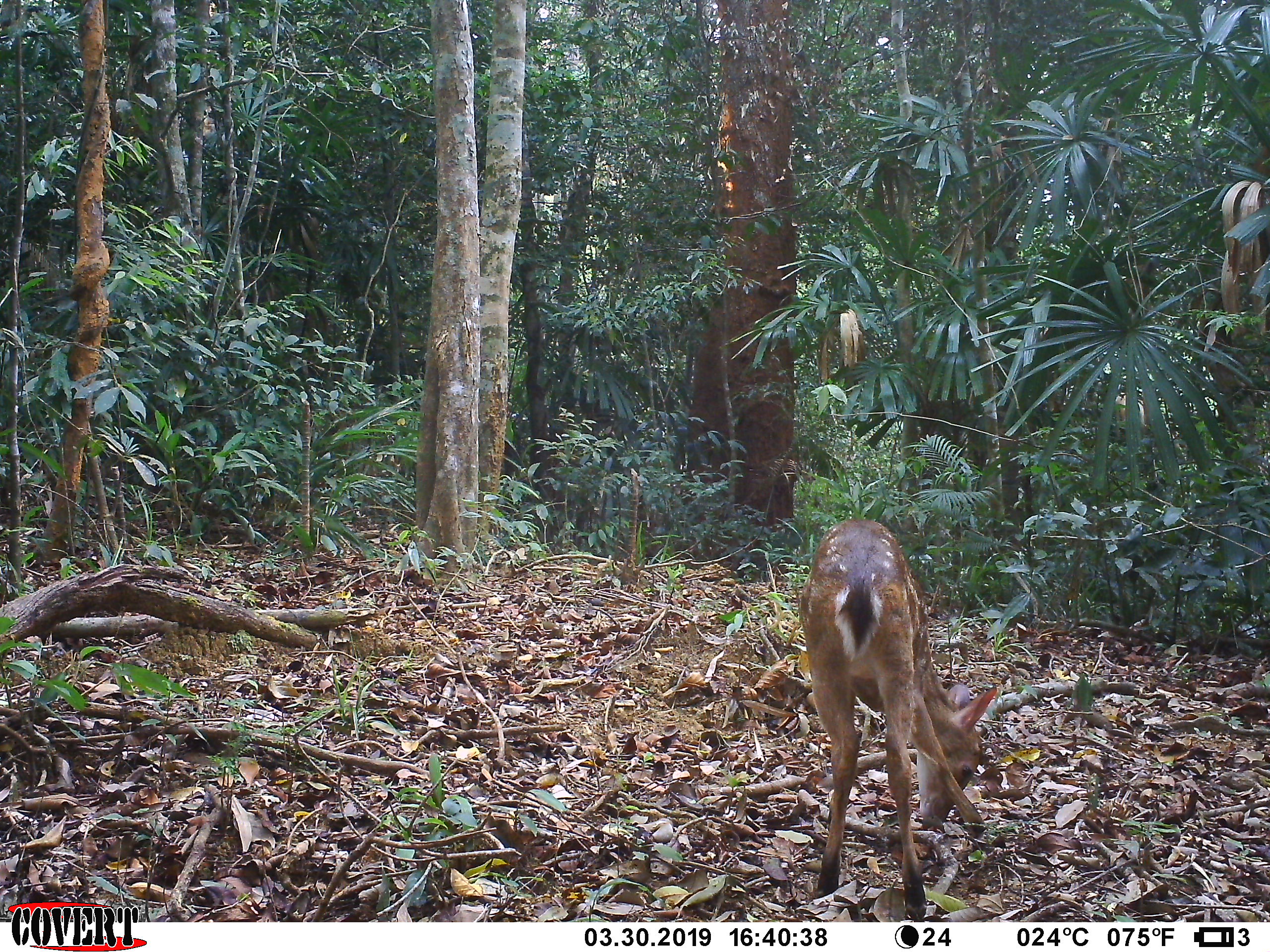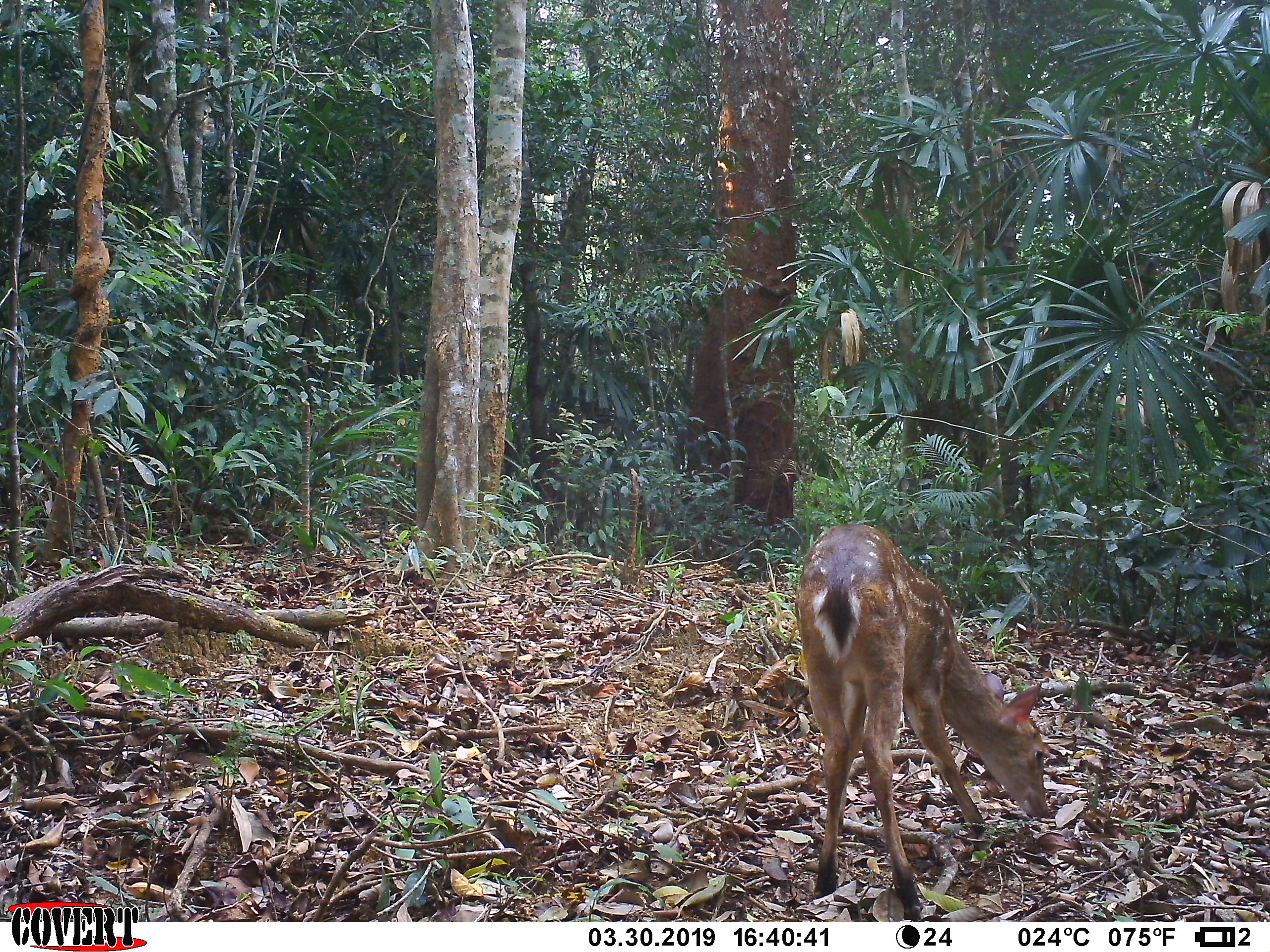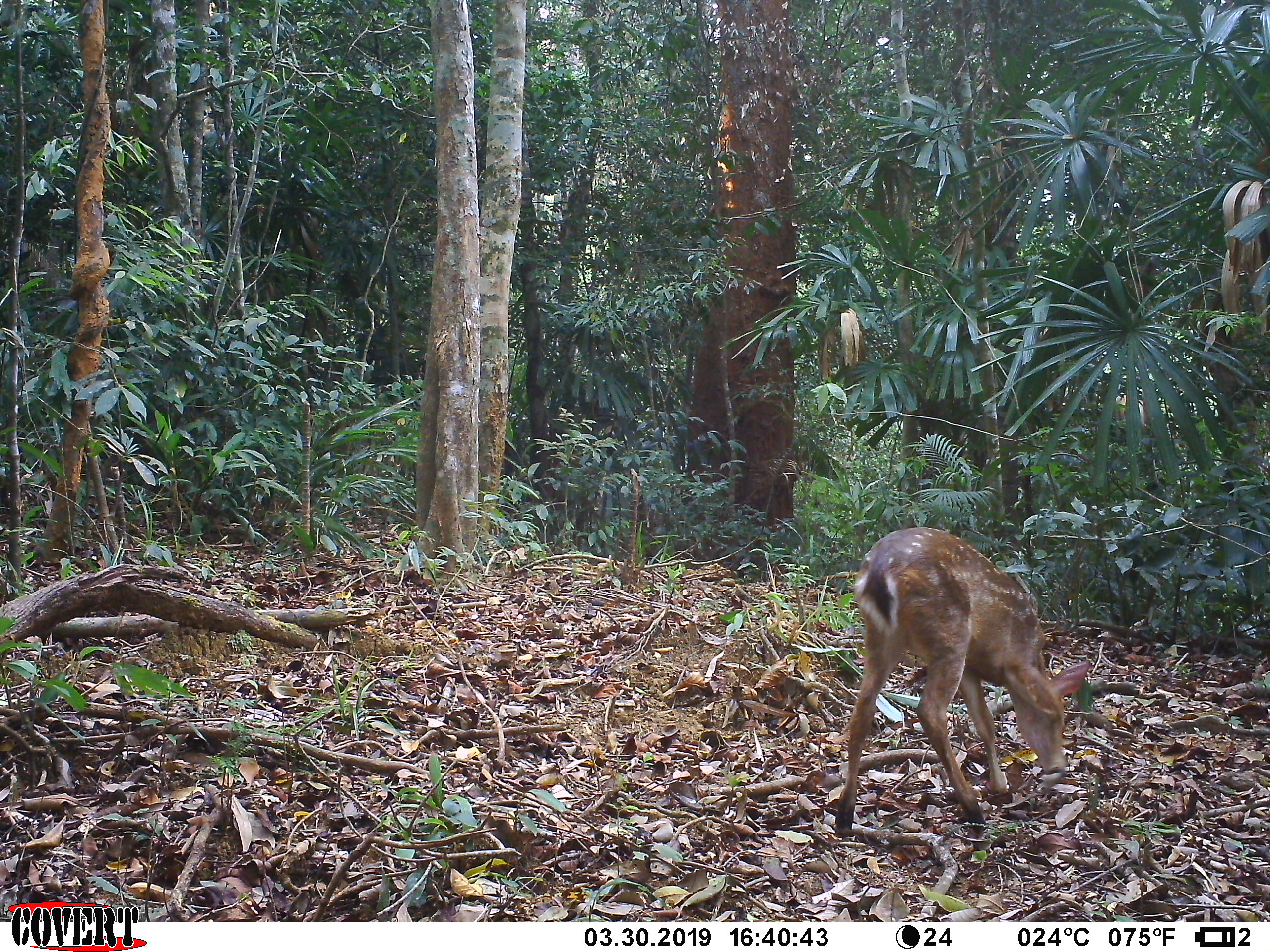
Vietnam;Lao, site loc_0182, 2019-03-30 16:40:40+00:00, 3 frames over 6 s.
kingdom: Animalia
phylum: Chordata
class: Mammalia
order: Artiodactyla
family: Cervidae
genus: Muntiacus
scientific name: Muntiacus vuquangensis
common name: large-antlered muntjac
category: large antlered muntjac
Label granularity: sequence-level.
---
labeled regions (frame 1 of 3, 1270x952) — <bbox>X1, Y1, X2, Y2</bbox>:
large antlered muntjac: <bbox>797, 517, 998, 920</bbox>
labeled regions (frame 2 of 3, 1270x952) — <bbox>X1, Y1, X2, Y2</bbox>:
large antlered muntjac: <bbox>794, 521, 1051, 922</bbox>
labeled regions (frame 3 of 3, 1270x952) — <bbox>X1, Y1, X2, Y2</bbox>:
large antlered muntjac: <bbox>834, 525, 1091, 834</bbox>